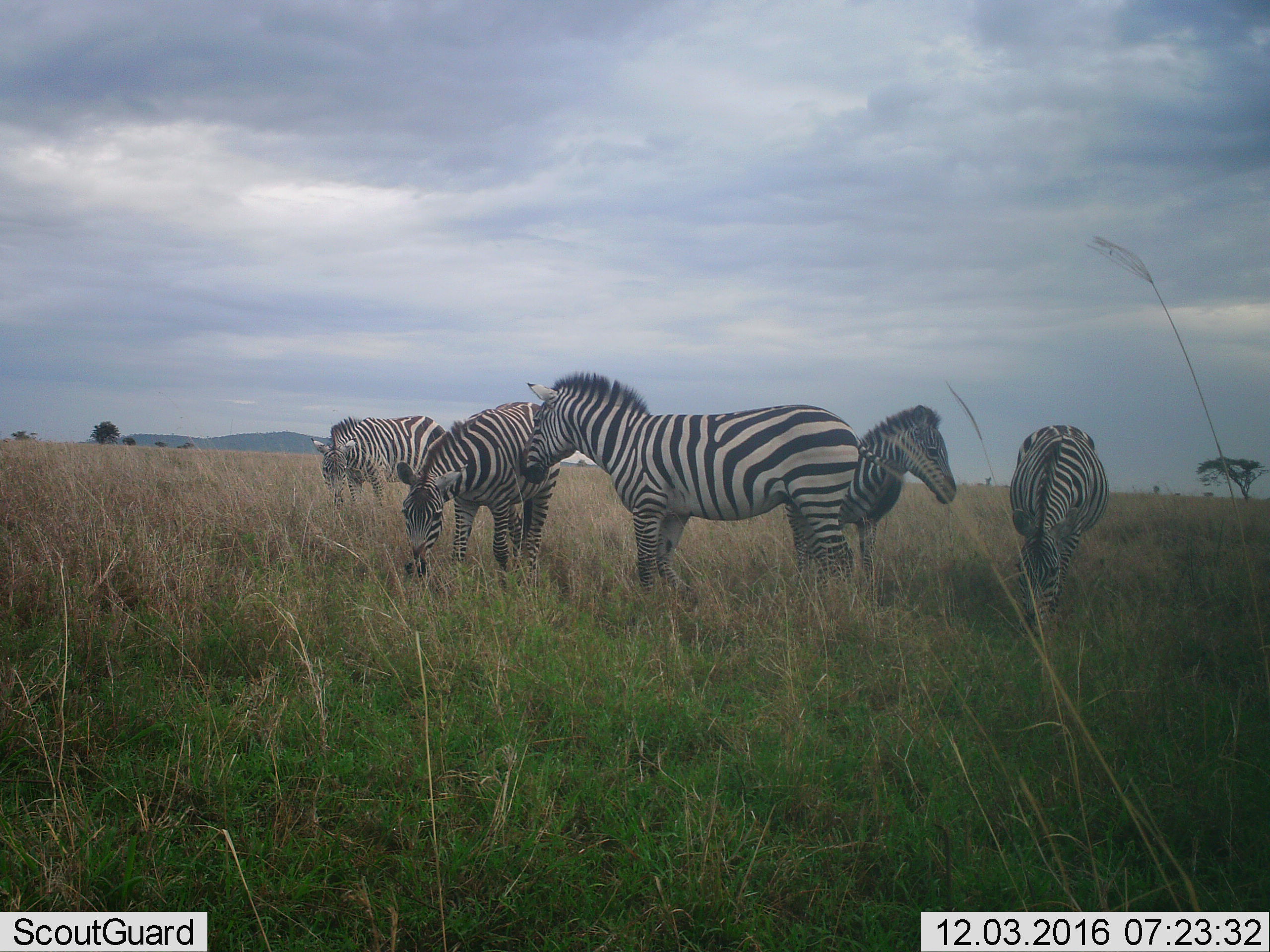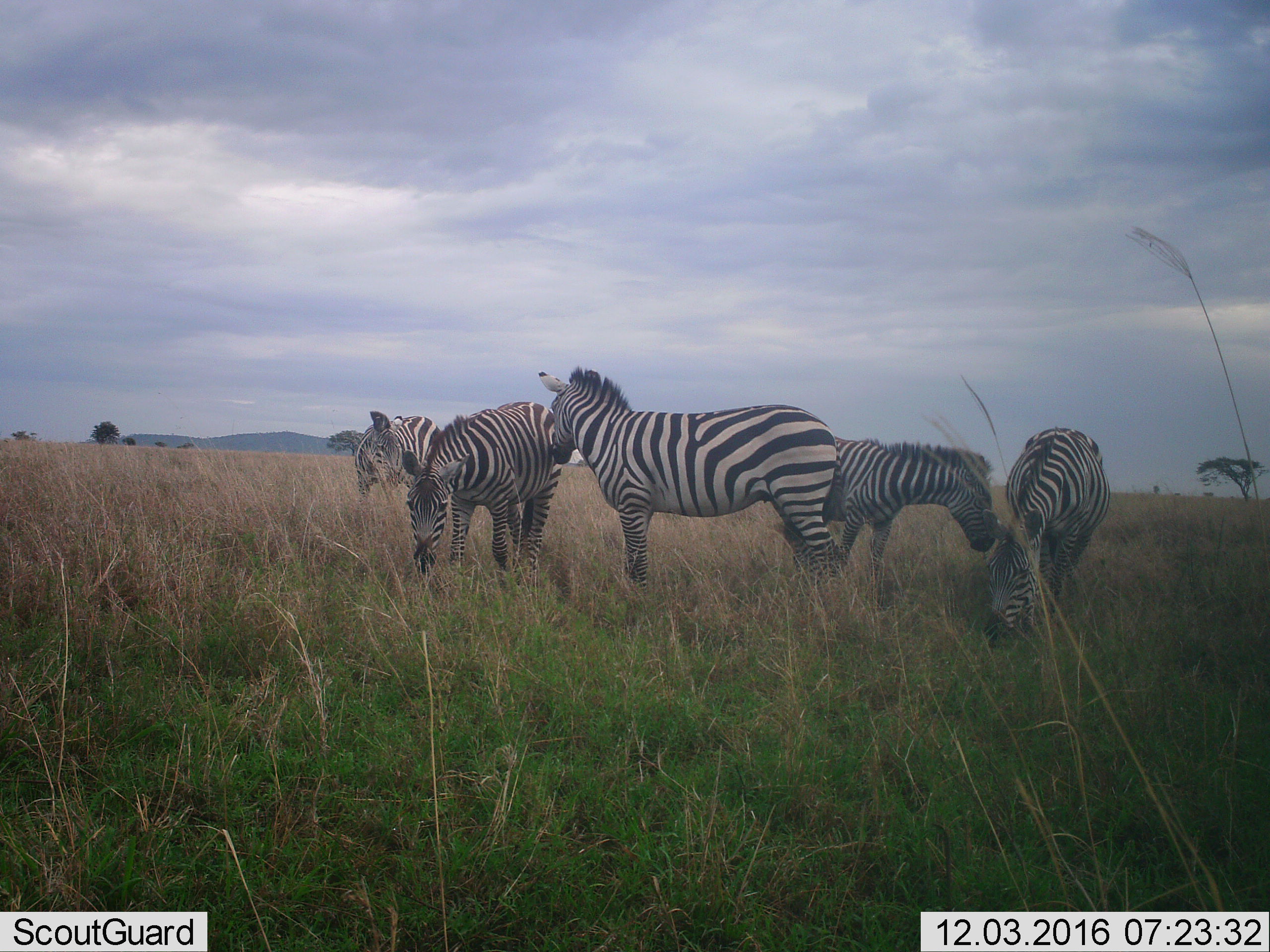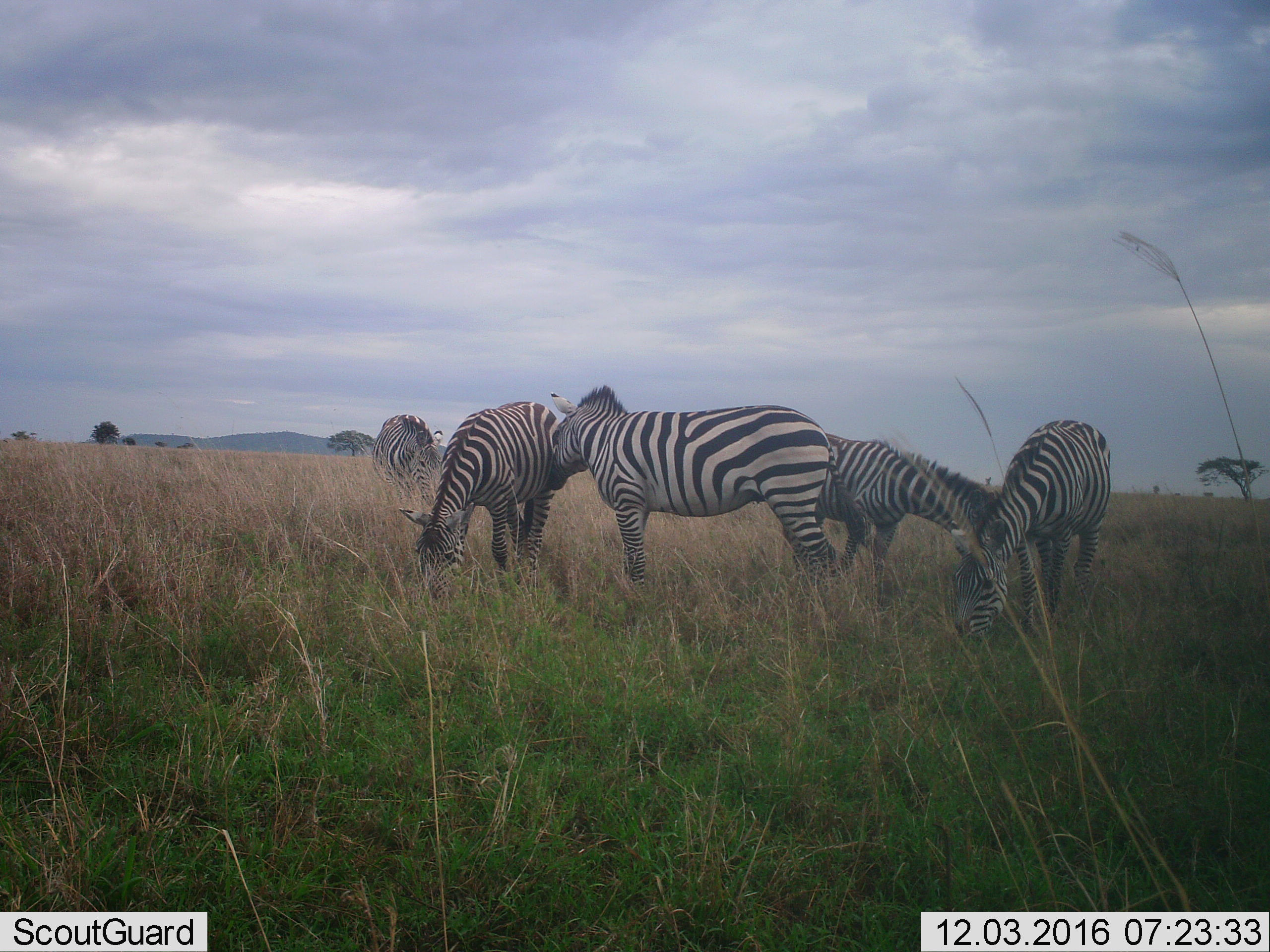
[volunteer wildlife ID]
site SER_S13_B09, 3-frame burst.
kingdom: Animalia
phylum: Chordata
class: Mammalia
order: Perissodactyla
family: Equidae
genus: Equus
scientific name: Equus quagga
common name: plains zebra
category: zebraplains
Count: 5.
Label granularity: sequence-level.